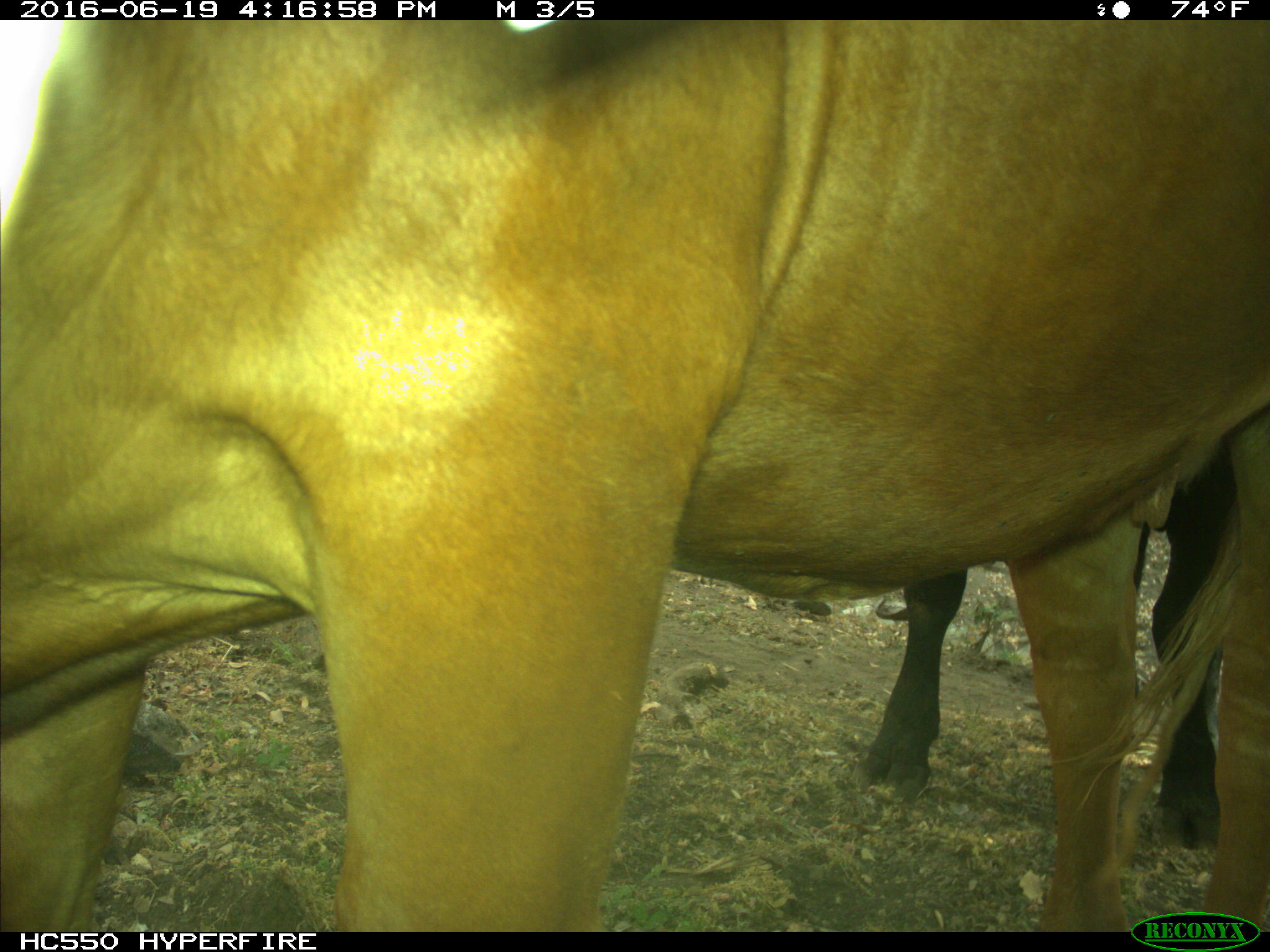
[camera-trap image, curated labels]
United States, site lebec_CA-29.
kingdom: Animalia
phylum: Chordata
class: Mammalia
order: Artiodactyla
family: Bovidae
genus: Bos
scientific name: Bos taurus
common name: domestic cow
Bos taurus (domestic cow).